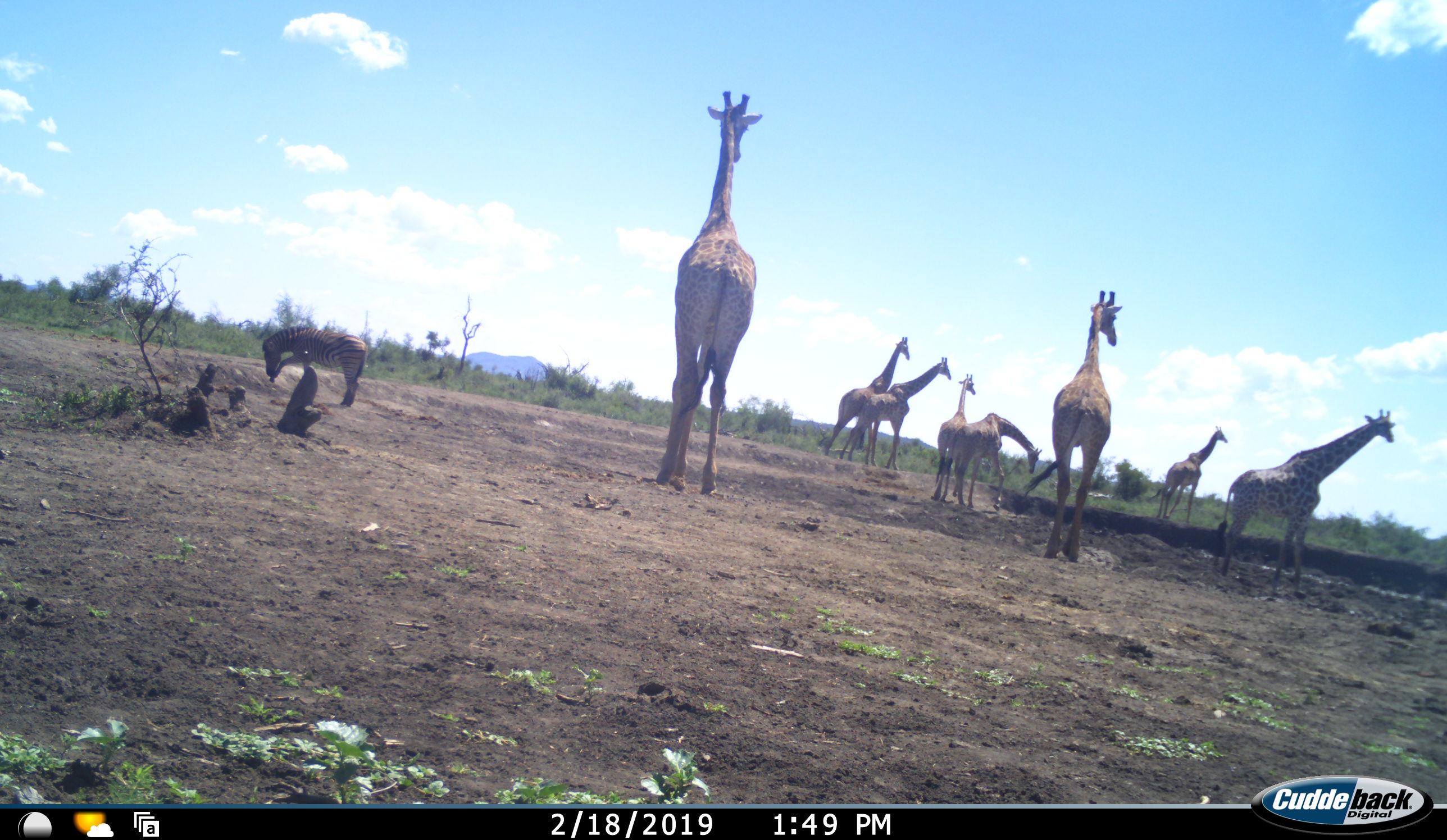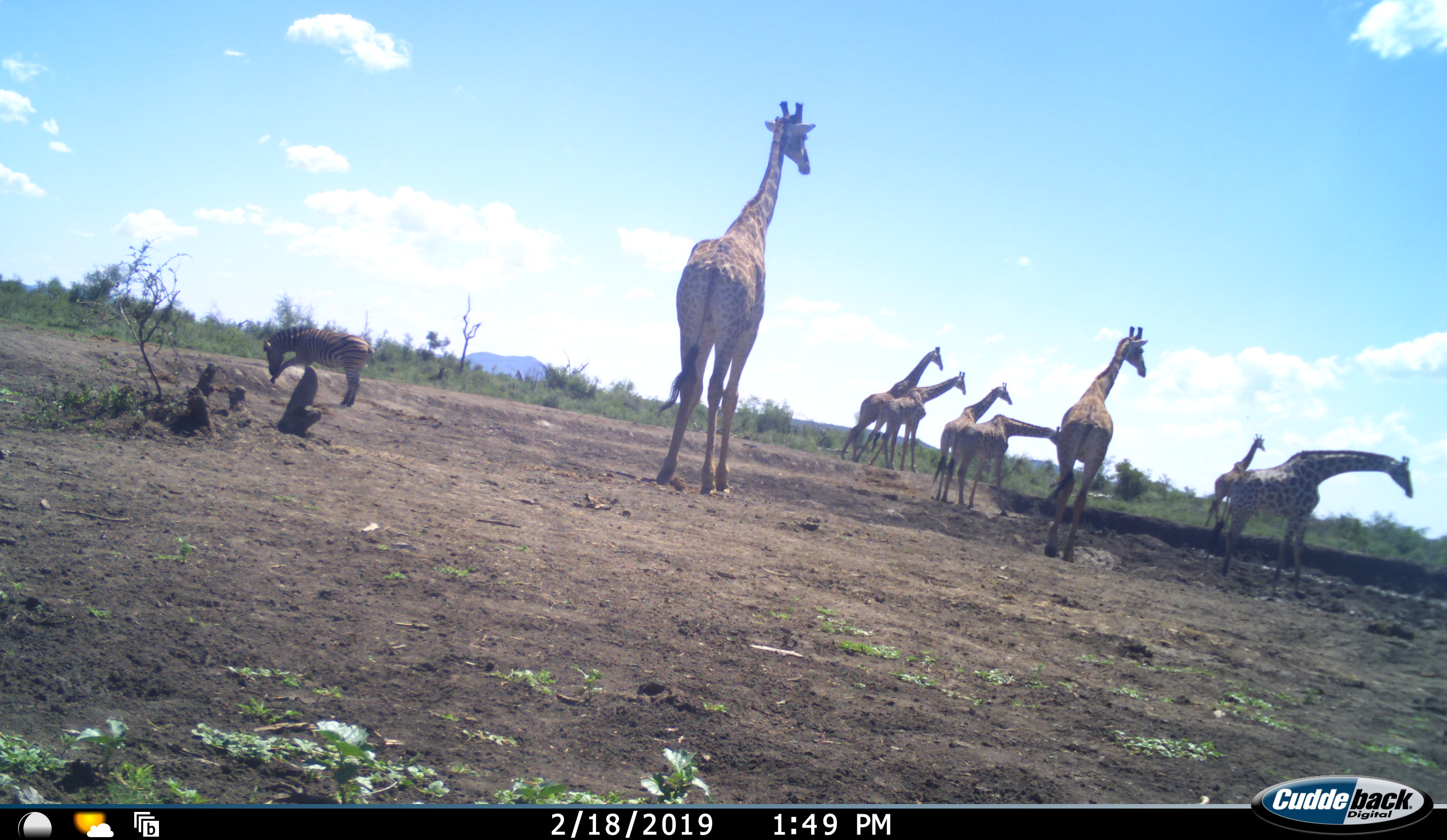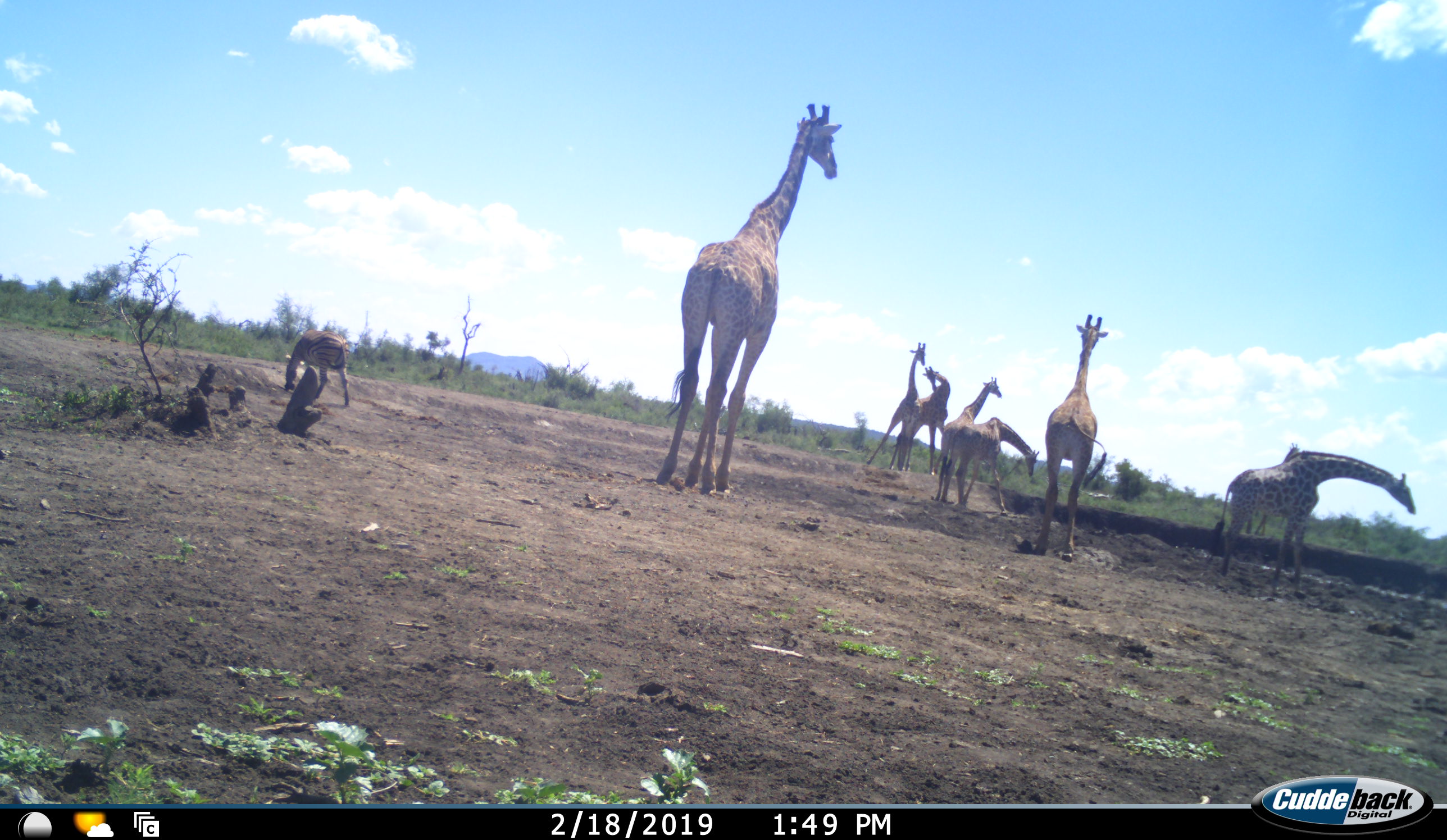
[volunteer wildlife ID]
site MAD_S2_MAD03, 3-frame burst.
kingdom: Animalia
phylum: Chordata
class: Mammalia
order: Artiodactyla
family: Giraffidae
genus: Giraffa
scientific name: Giraffa camelopardalis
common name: giraffe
Giraffe (Giraffa camelopardalis), count 8. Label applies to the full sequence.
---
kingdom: Animalia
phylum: Chordata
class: Mammalia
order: Perissodactyla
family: Equidae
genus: Equus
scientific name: Equus quagga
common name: plains zebra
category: zebraplains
Zebraplains (plains zebra) (Equus quagga), count 1. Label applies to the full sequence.